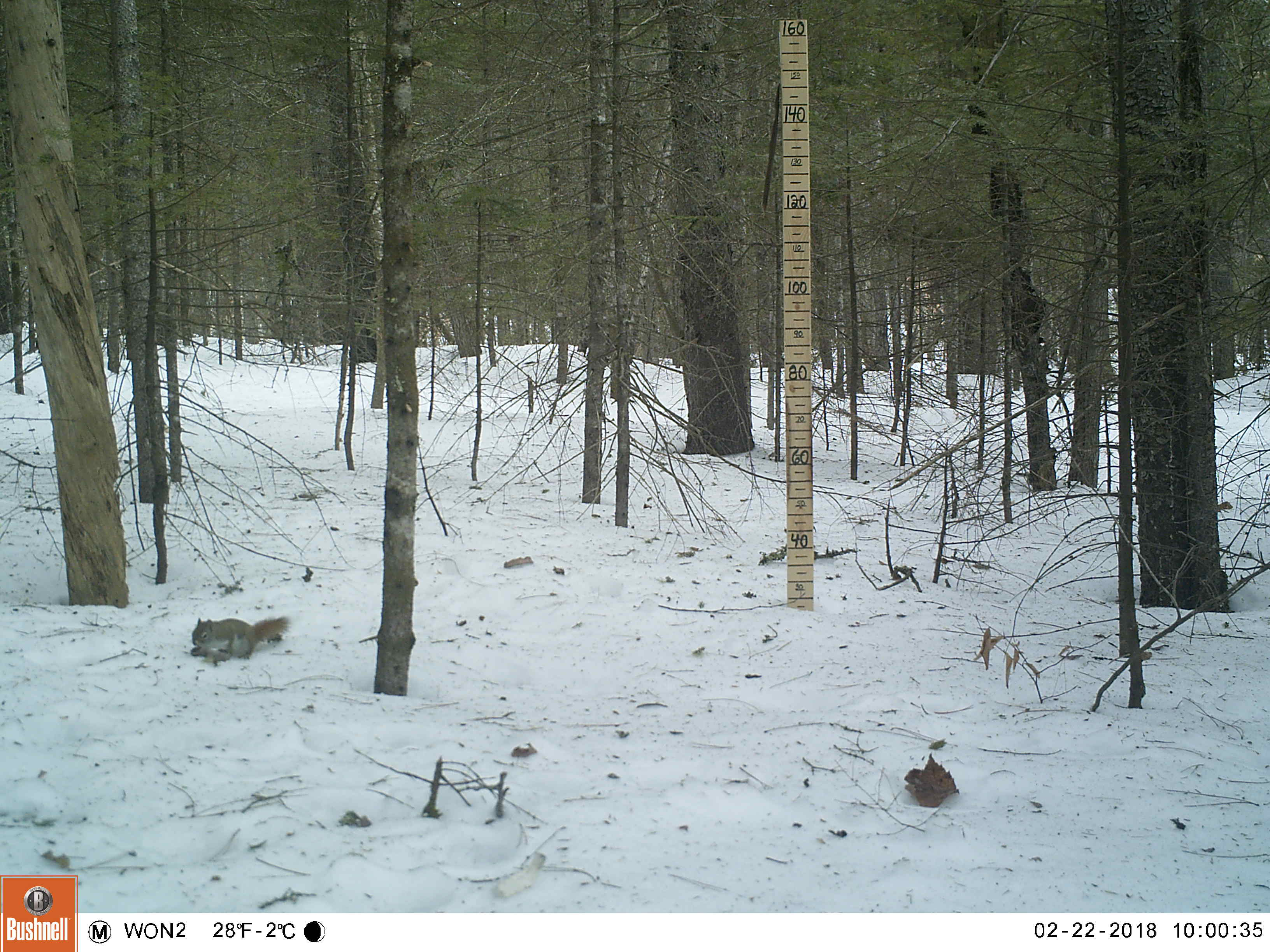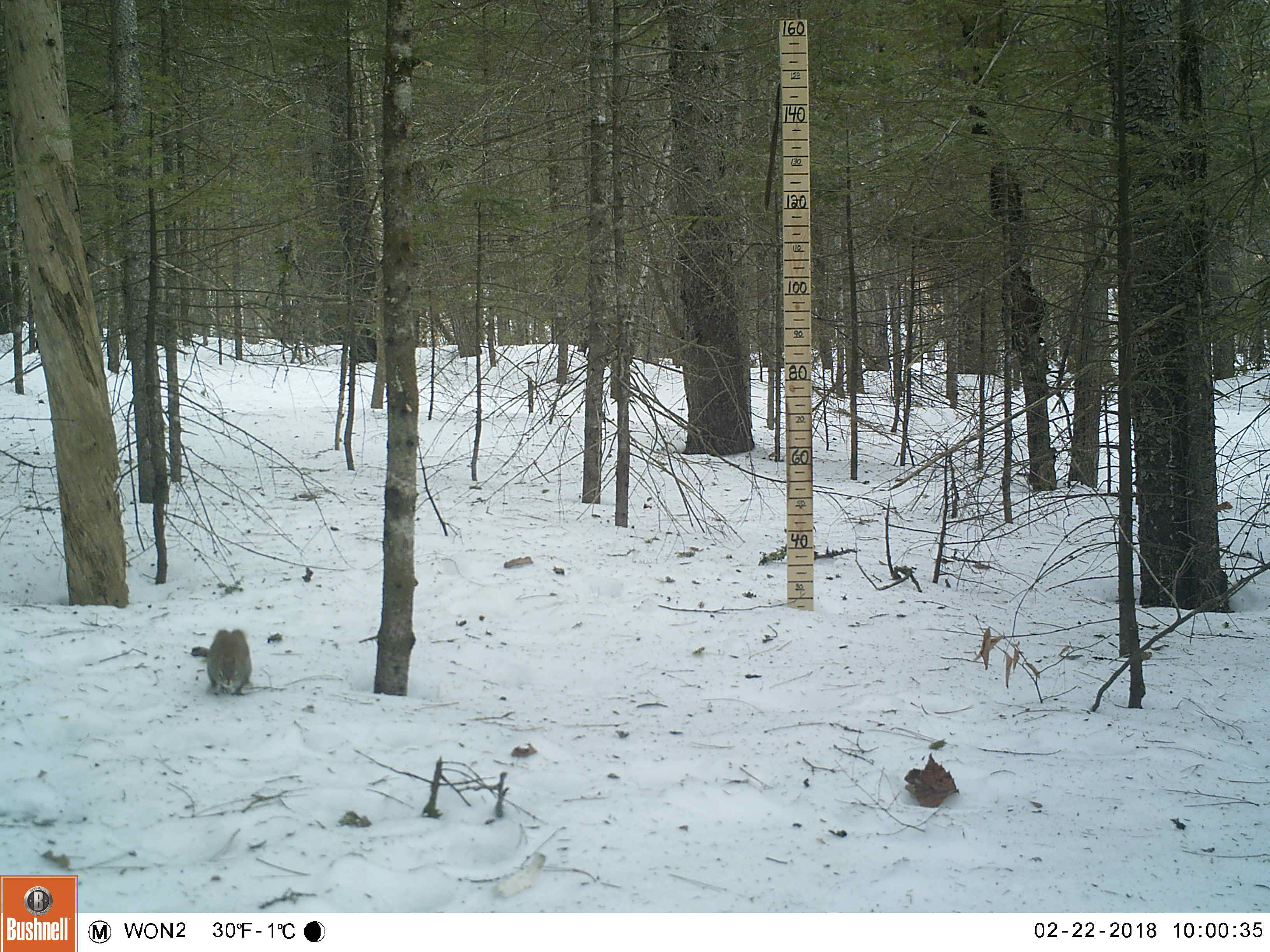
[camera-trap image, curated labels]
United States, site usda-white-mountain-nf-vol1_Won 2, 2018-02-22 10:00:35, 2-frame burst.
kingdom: Animalia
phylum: Chordata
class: Mammalia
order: Rodentia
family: Sciuridae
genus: Tamiasciurus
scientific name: Tamiasciurus hudsonicus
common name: red squirrel